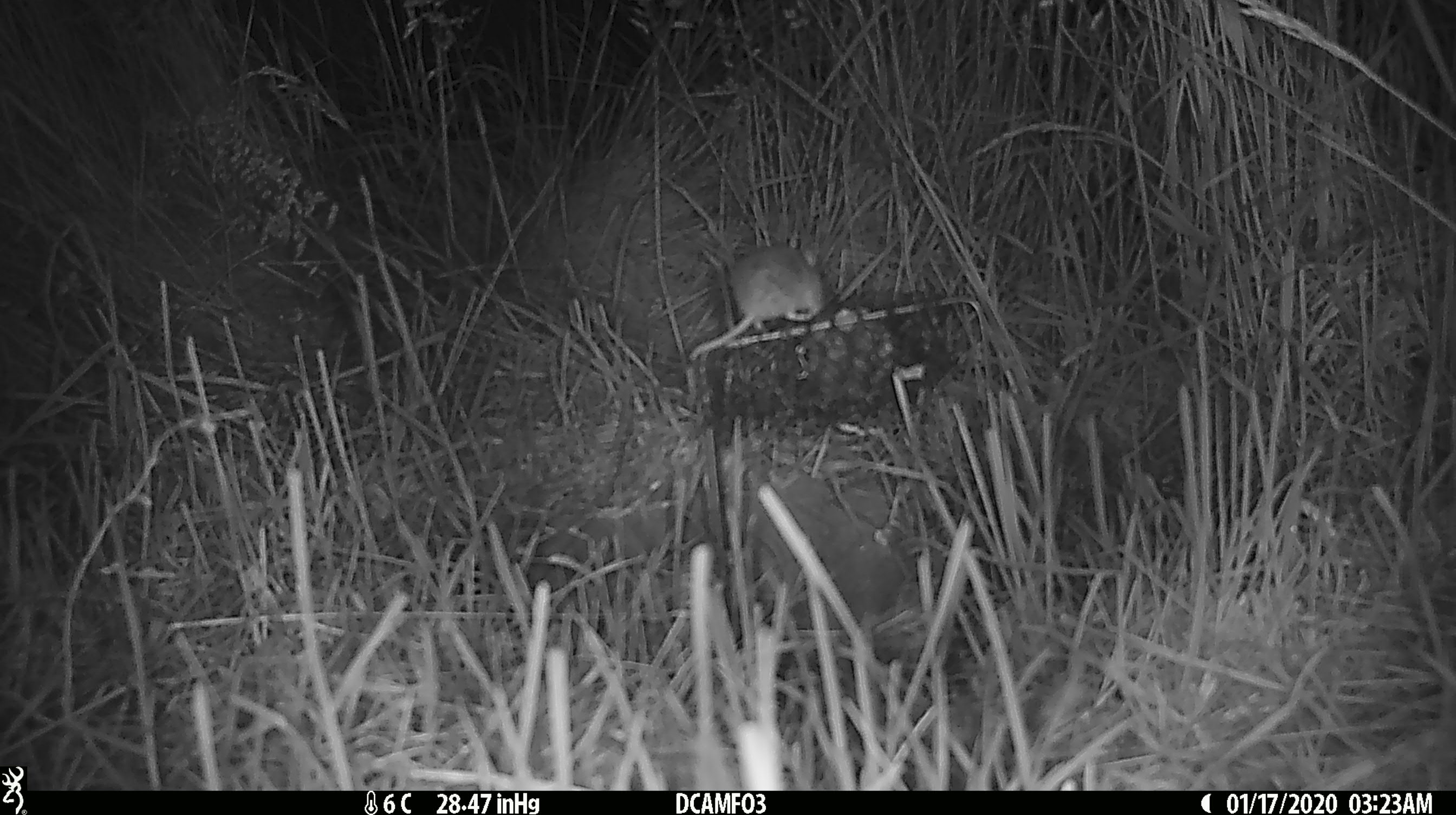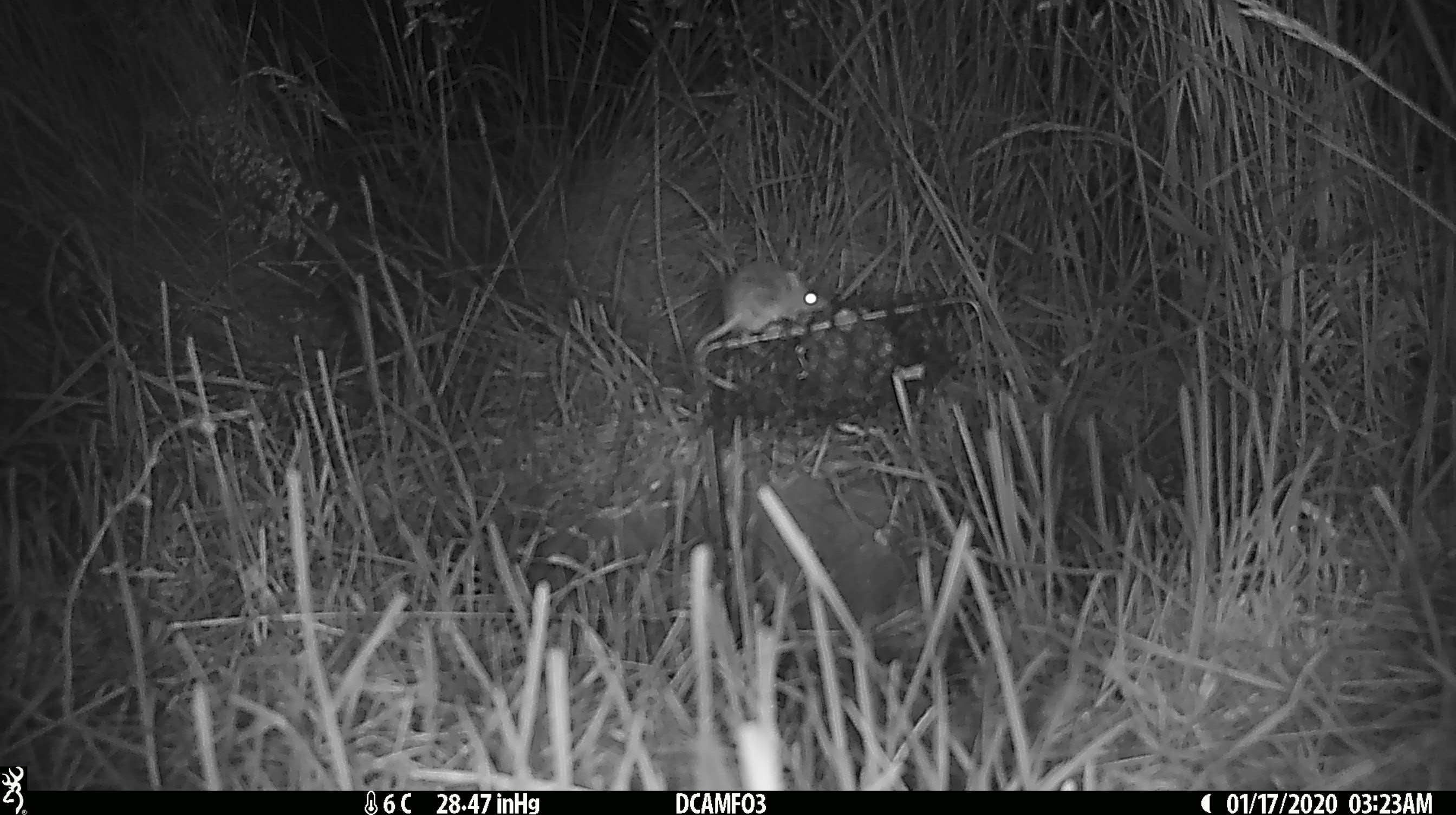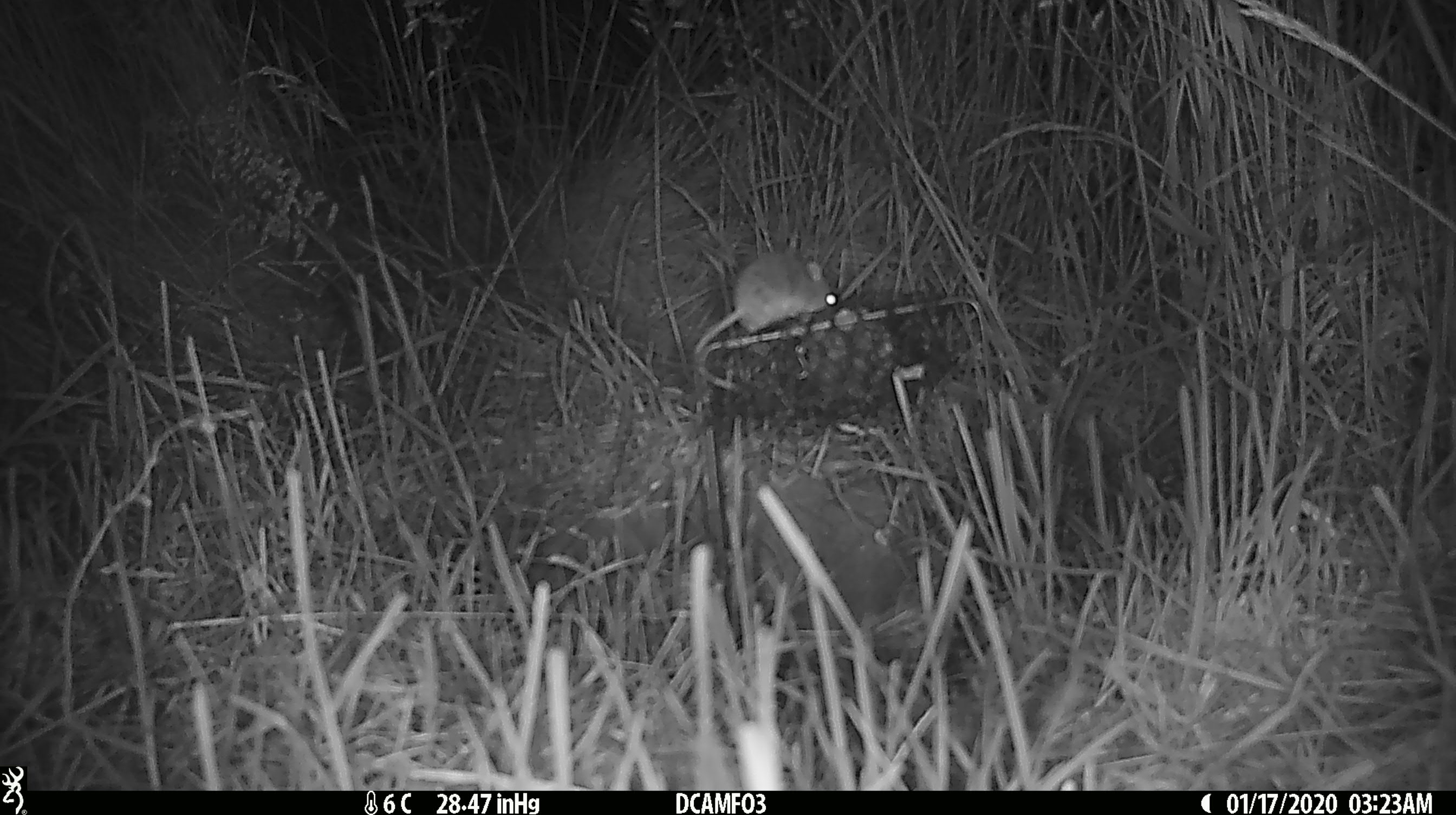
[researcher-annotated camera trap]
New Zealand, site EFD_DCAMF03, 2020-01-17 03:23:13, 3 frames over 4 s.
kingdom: Animalia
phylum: Chordata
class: Mammalia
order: Rodentia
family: Muridae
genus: Mus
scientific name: Mus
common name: mouse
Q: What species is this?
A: Mouse (Mus).